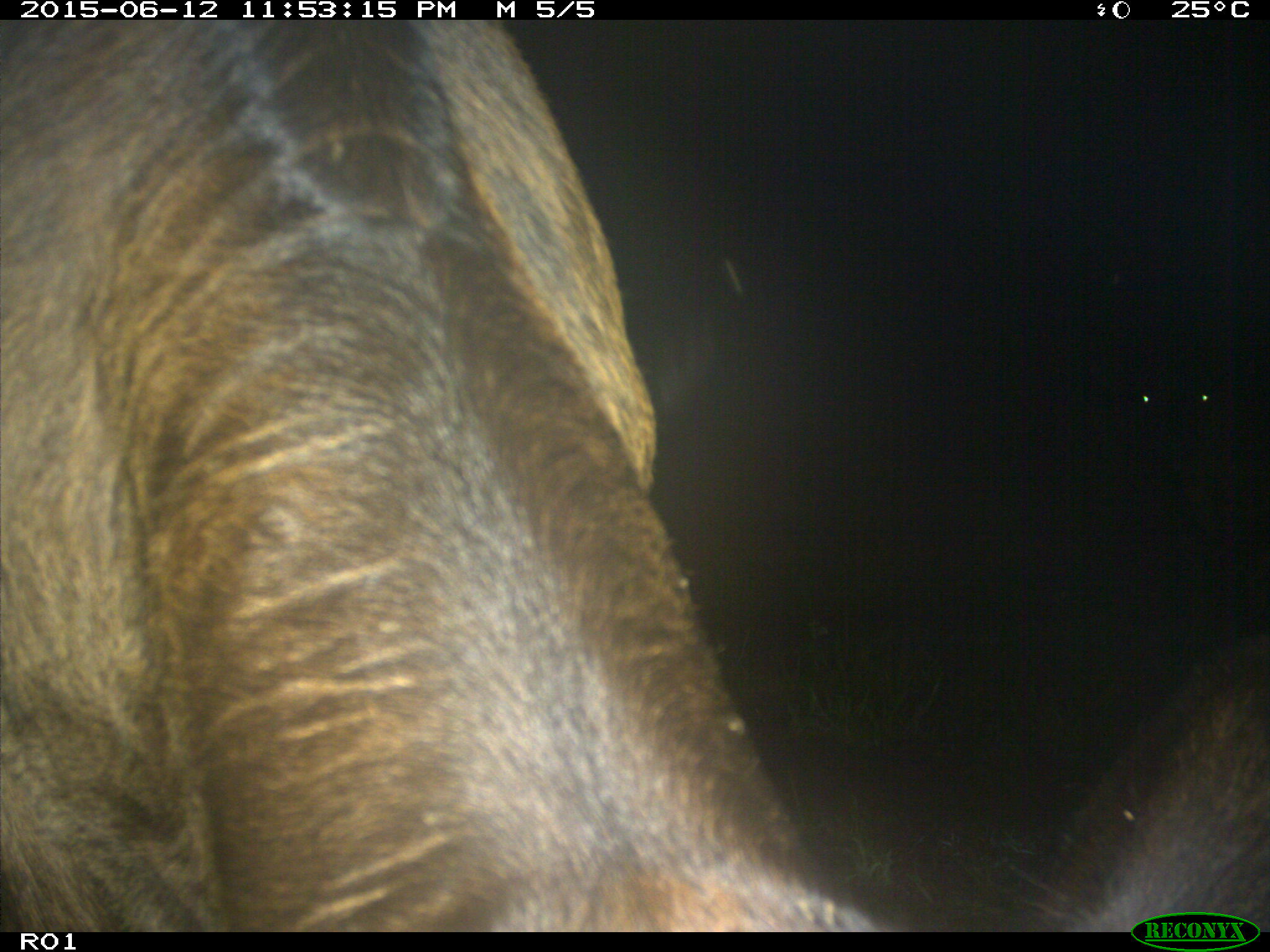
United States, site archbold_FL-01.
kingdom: Animalia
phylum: Chordata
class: Mammalia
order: Artiodactyla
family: Bovidae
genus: Bos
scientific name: Bos taurus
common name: domestic cow